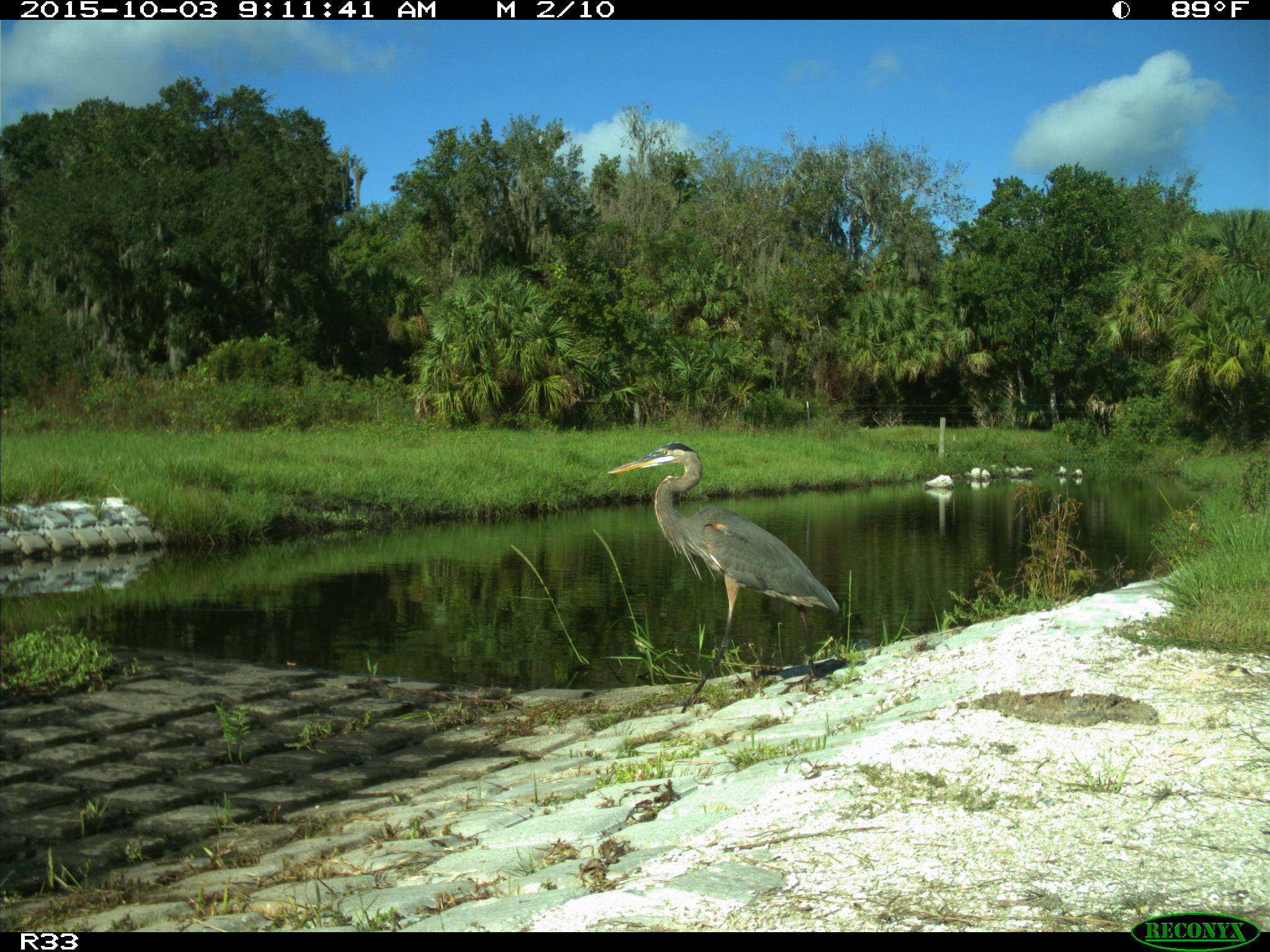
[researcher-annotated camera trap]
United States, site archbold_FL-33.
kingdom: Animalia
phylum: Chordata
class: Aves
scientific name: Aves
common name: birds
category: unidentified bird